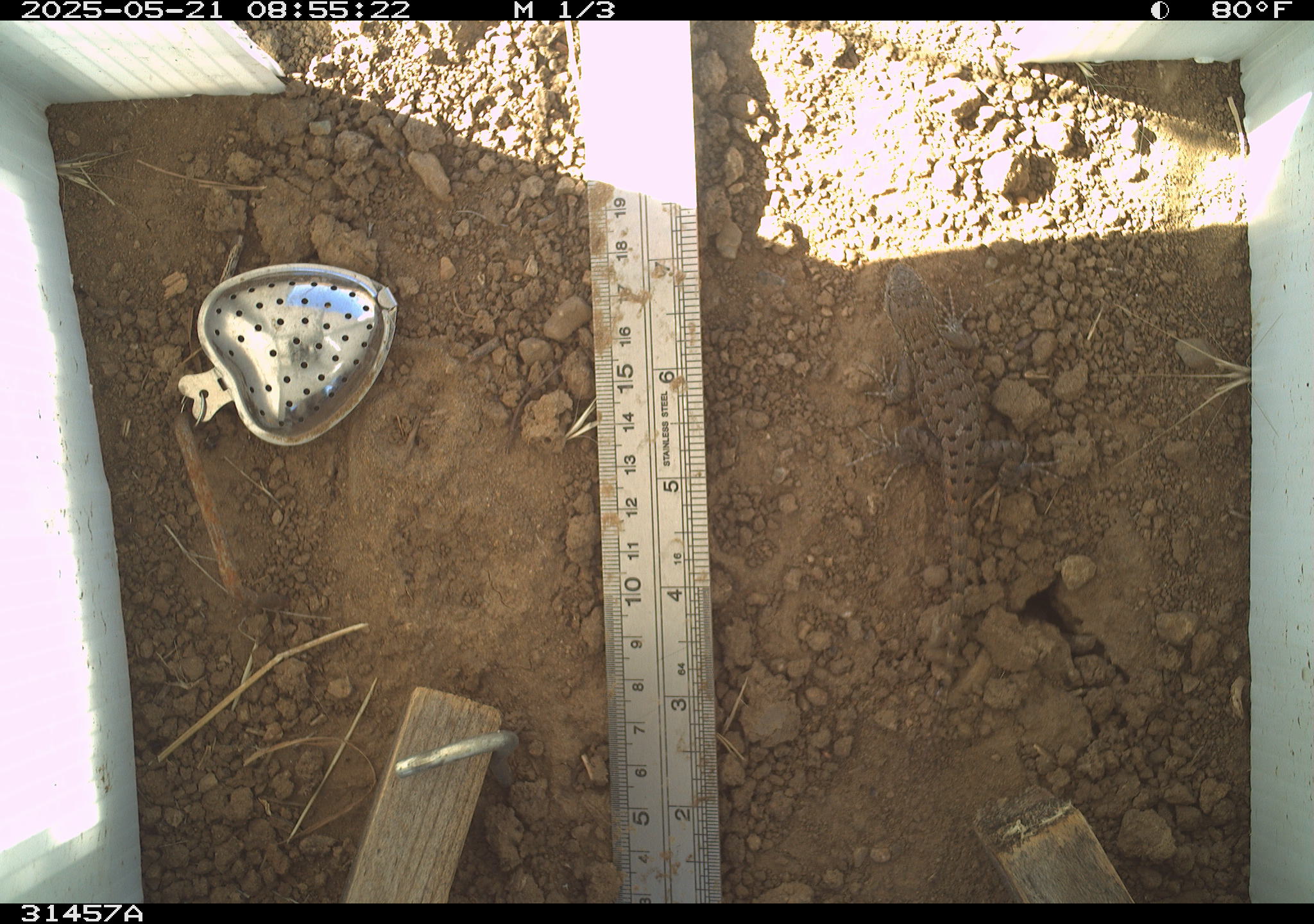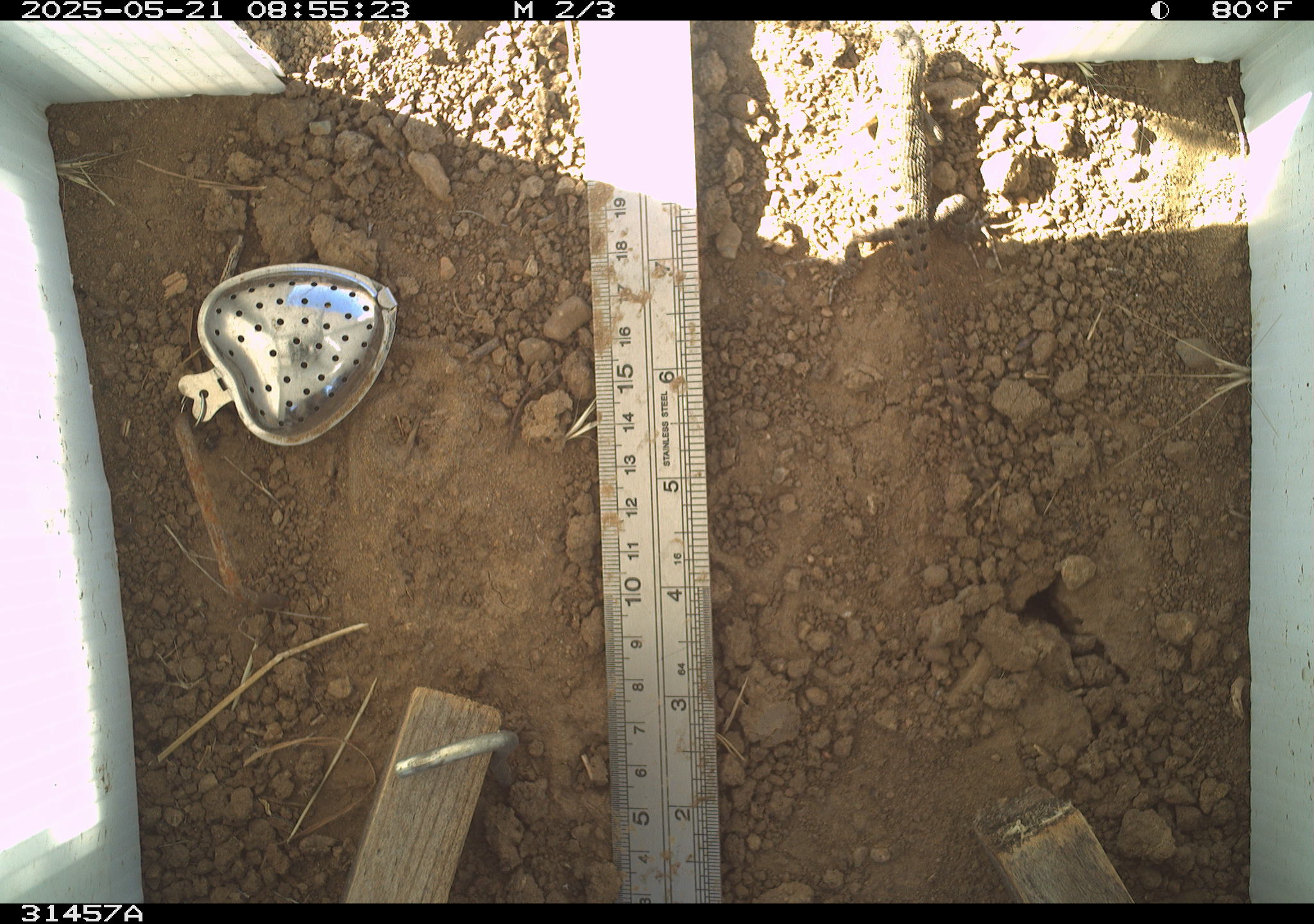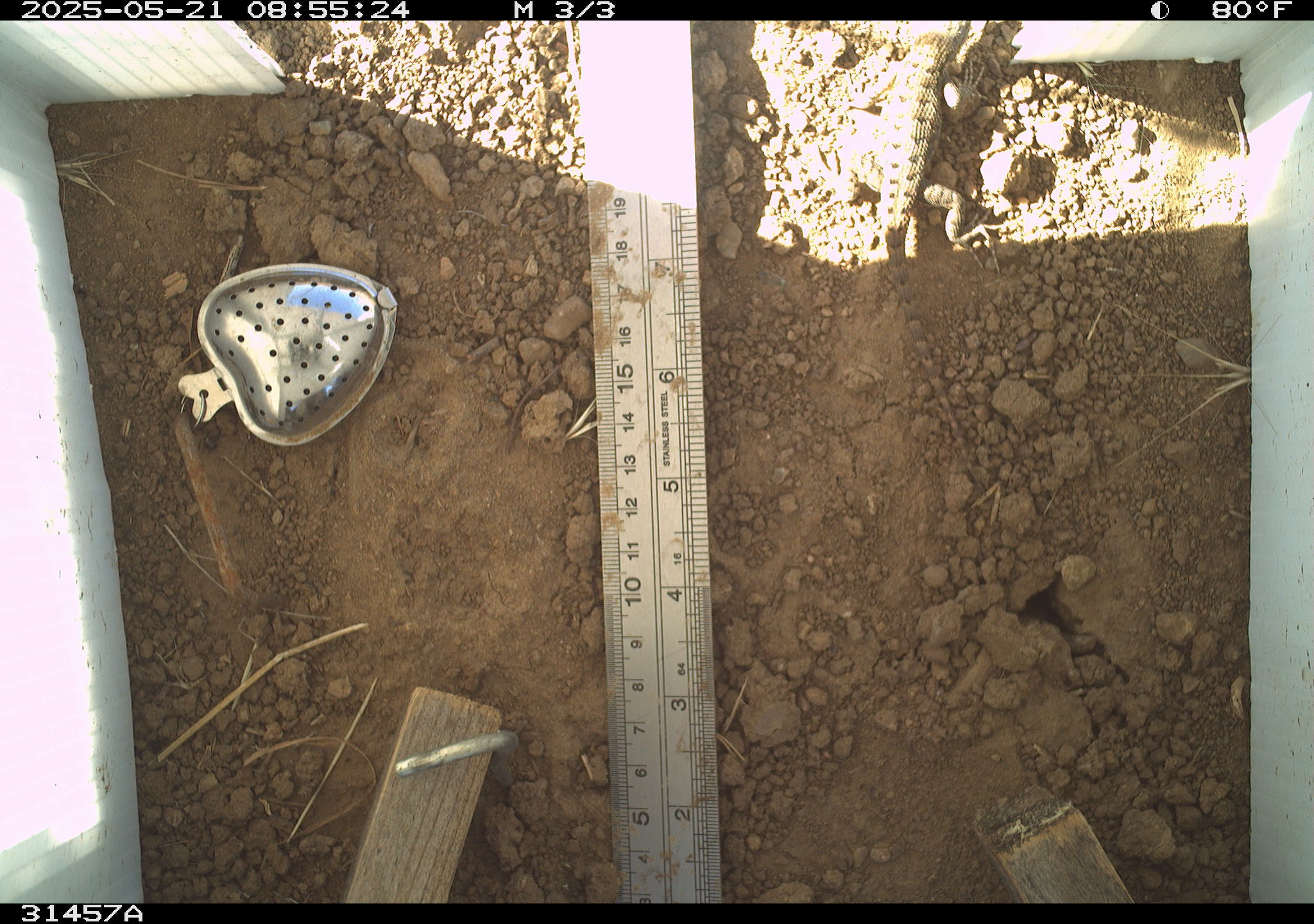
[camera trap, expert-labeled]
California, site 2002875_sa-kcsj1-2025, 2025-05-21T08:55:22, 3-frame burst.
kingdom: Animalia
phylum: Chordata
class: Reptilia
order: Squamata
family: Phrynosomatidae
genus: Sceloporus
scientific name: Sceloporus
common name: spiny lizards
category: sceloporus species